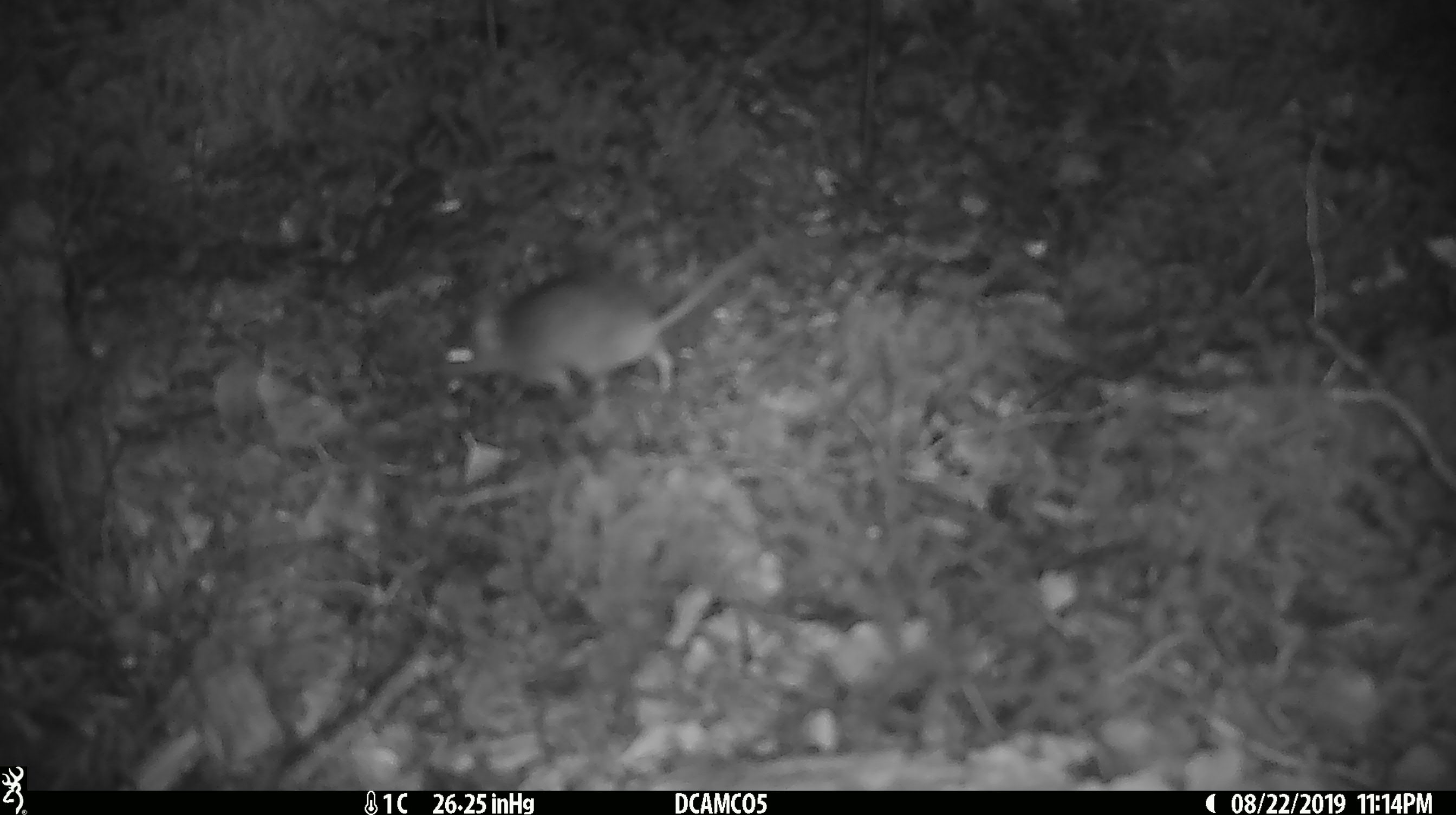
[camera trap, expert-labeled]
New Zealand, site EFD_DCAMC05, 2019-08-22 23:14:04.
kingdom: Animalia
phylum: Chordata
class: Mammalia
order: Rodentia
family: Muridae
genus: Mus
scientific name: Mus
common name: mouse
Mouse (Mus).